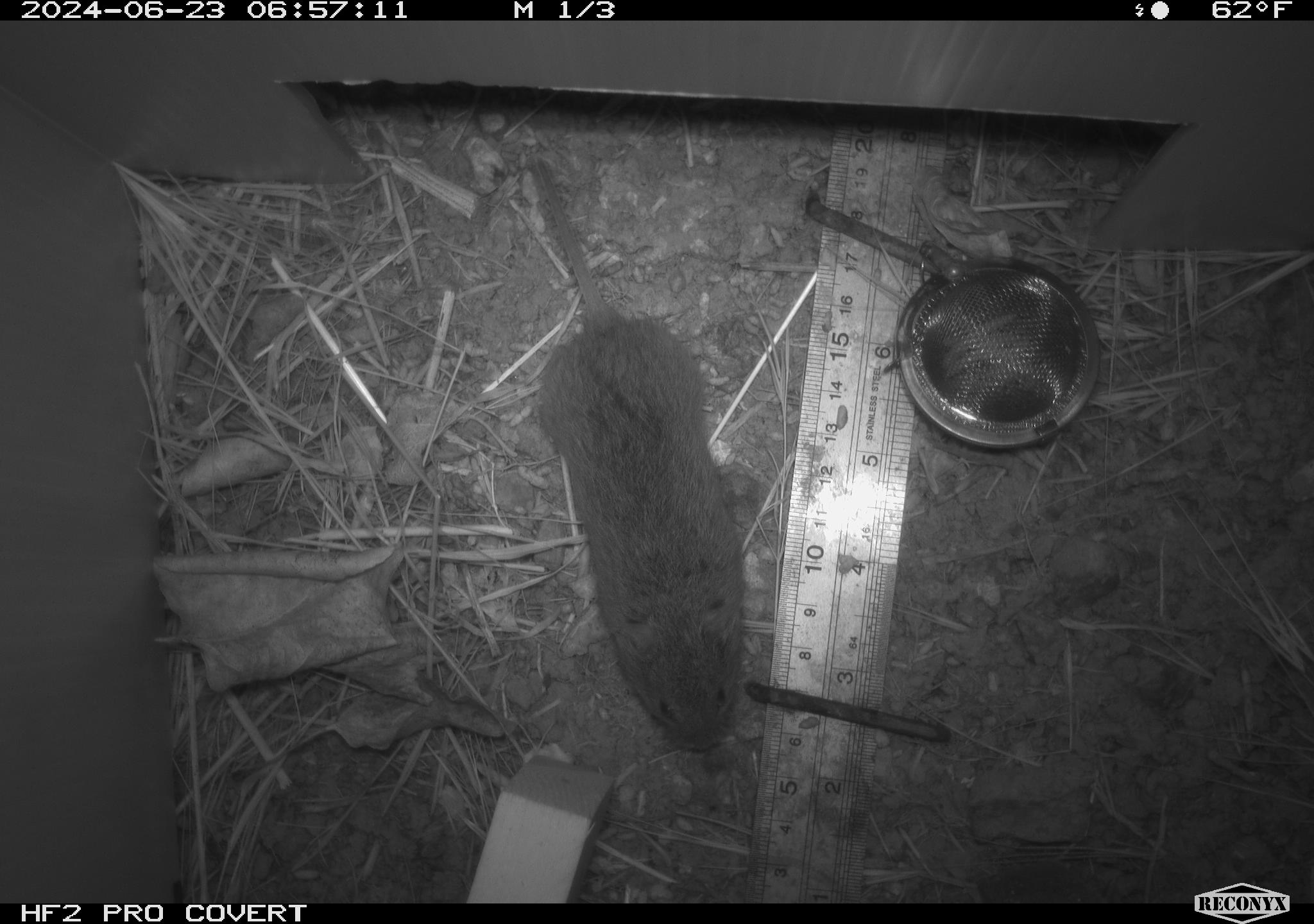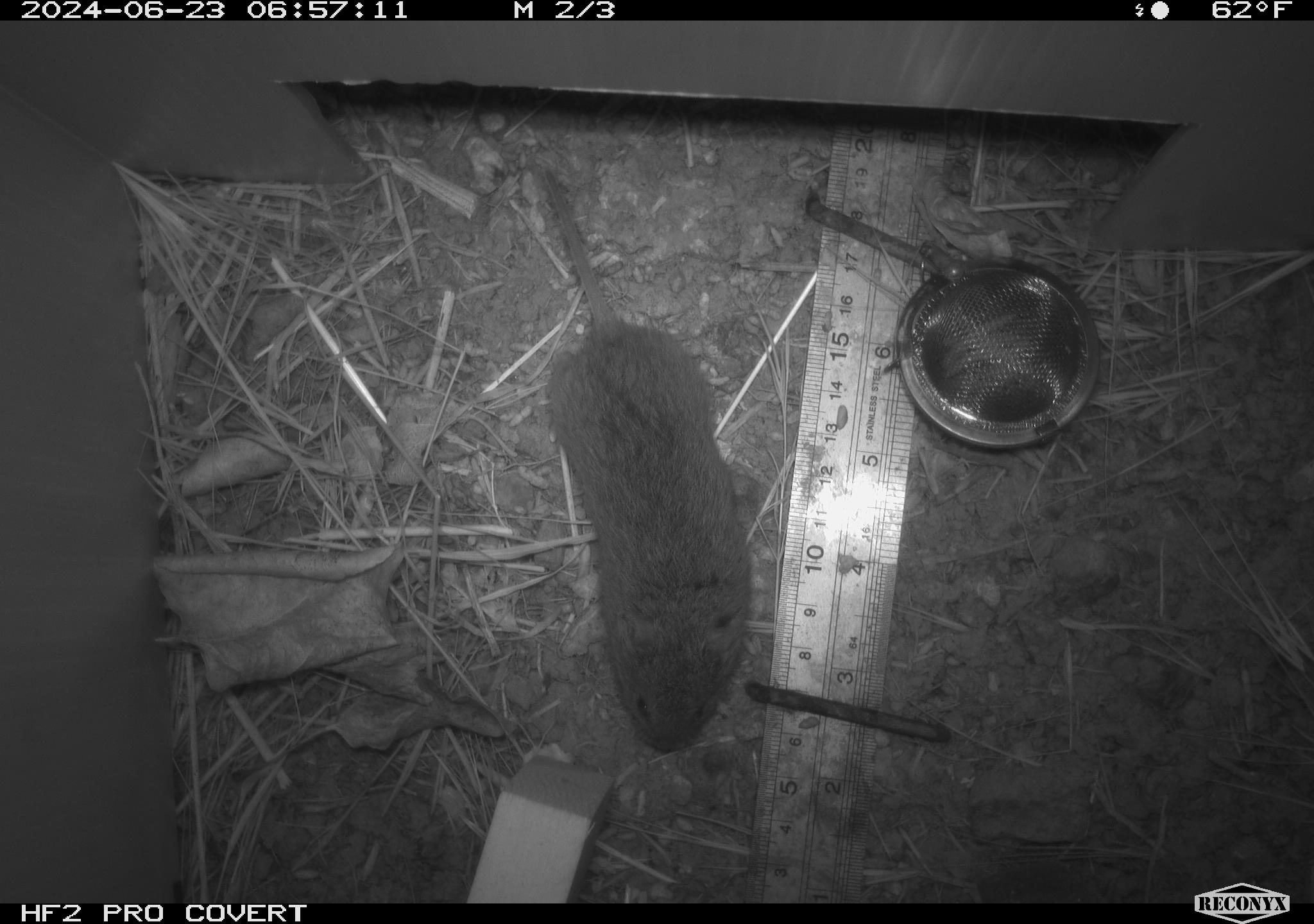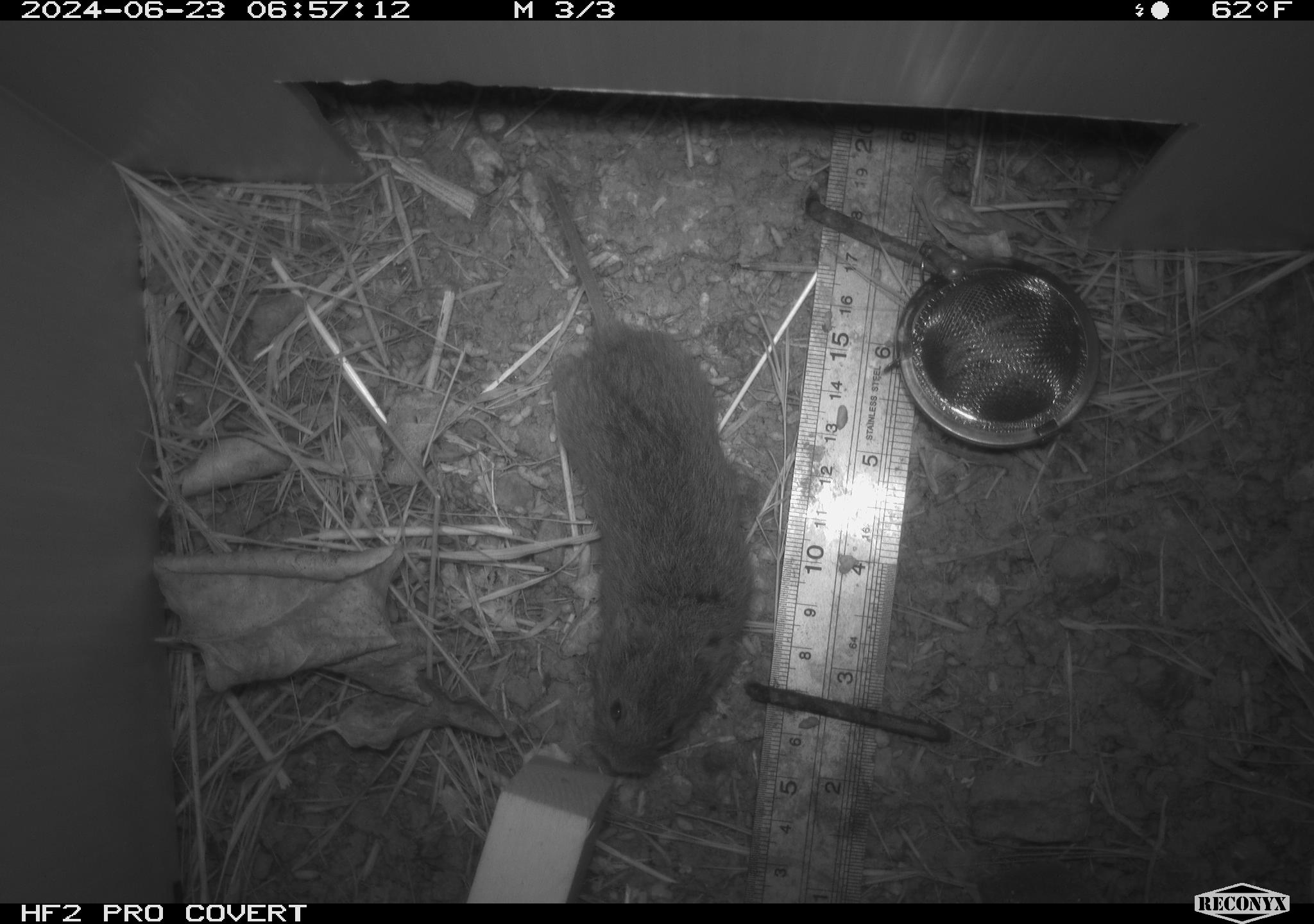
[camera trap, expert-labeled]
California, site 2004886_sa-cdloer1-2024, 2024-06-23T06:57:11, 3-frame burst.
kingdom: Animalia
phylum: Chordata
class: Mammalia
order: Rodentia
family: Cricetidae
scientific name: Arvicolinae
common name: voles, lemmings, and muskrats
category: arvicolinae subfamily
Arvicolinae subfamily (voles, lemmings, and muskrats) (Arvicolinae).